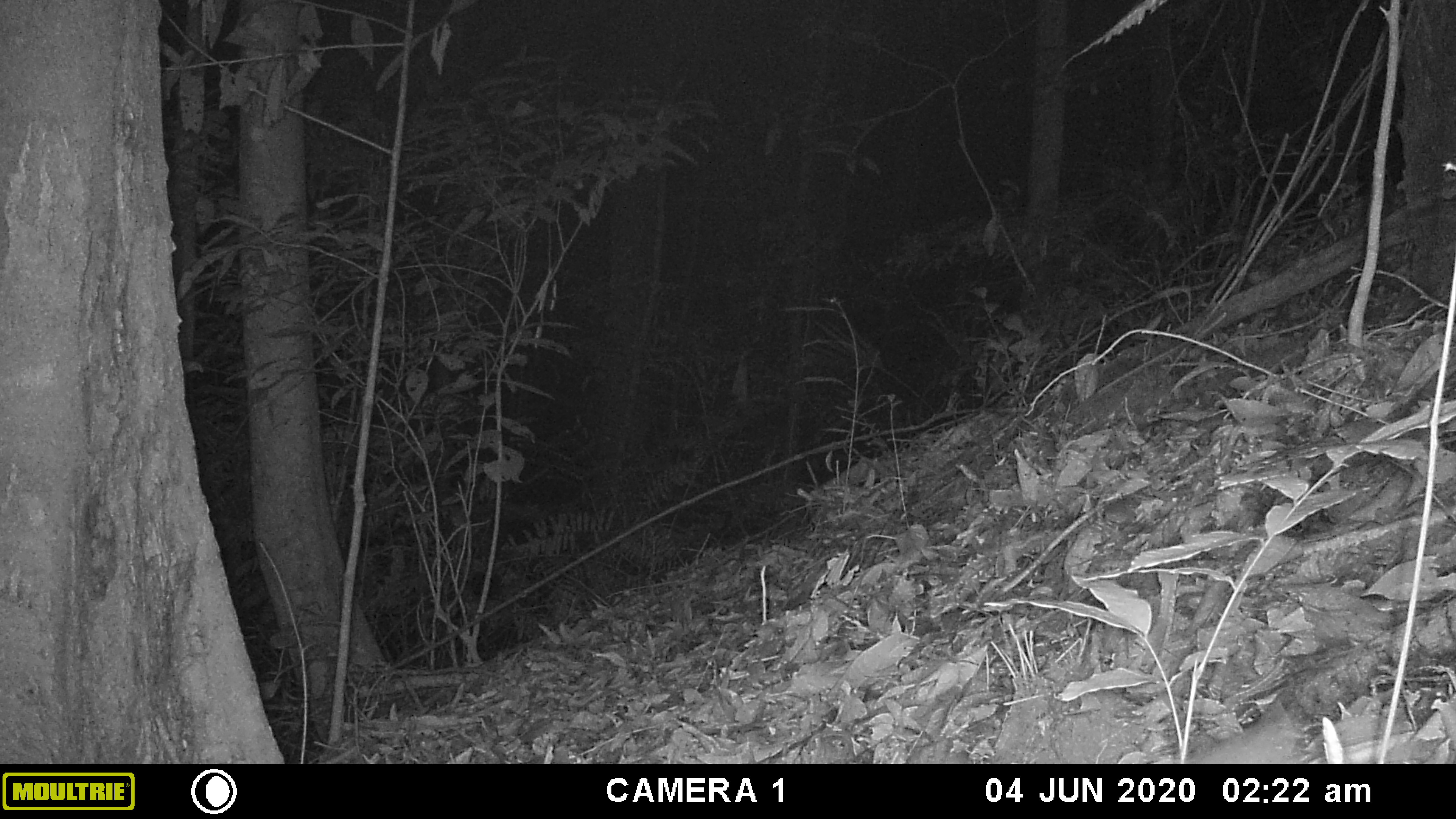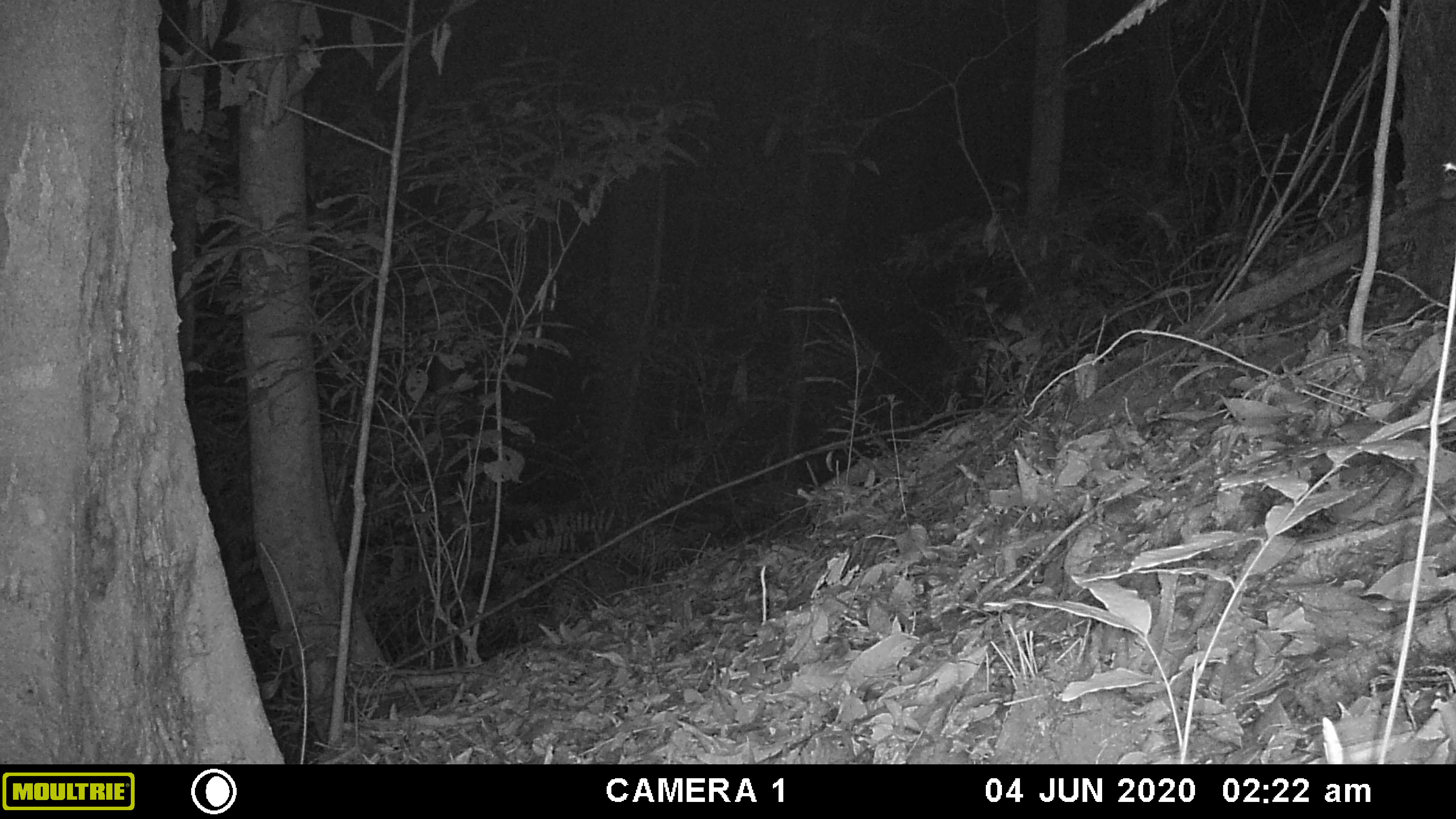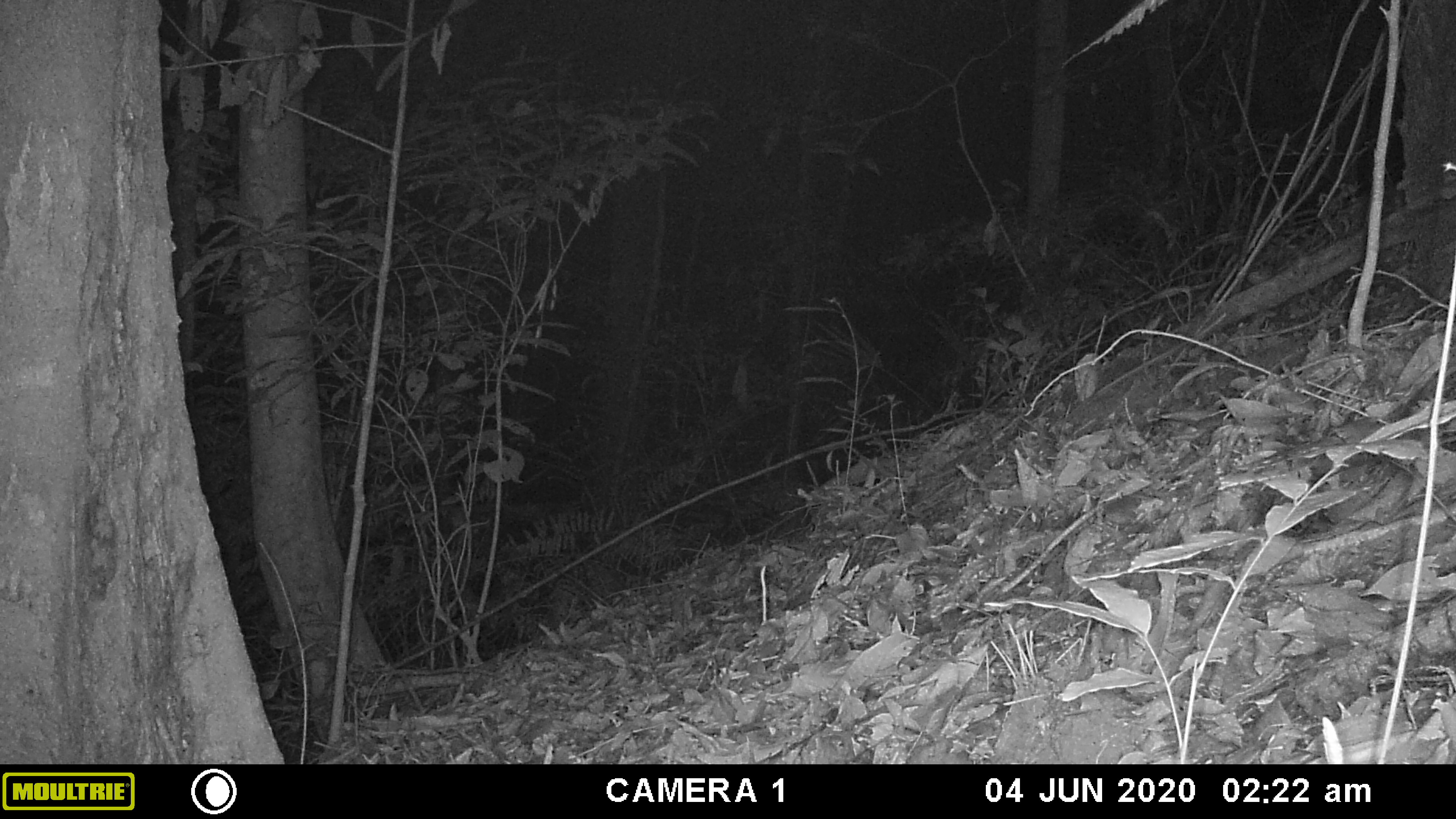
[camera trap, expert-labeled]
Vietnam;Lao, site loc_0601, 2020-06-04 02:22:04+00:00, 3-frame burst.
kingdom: Animalia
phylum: Chordata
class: Mammalia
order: Rodentia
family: Muridae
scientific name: Muridae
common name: old-world mice and rats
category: unidentified murid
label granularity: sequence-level